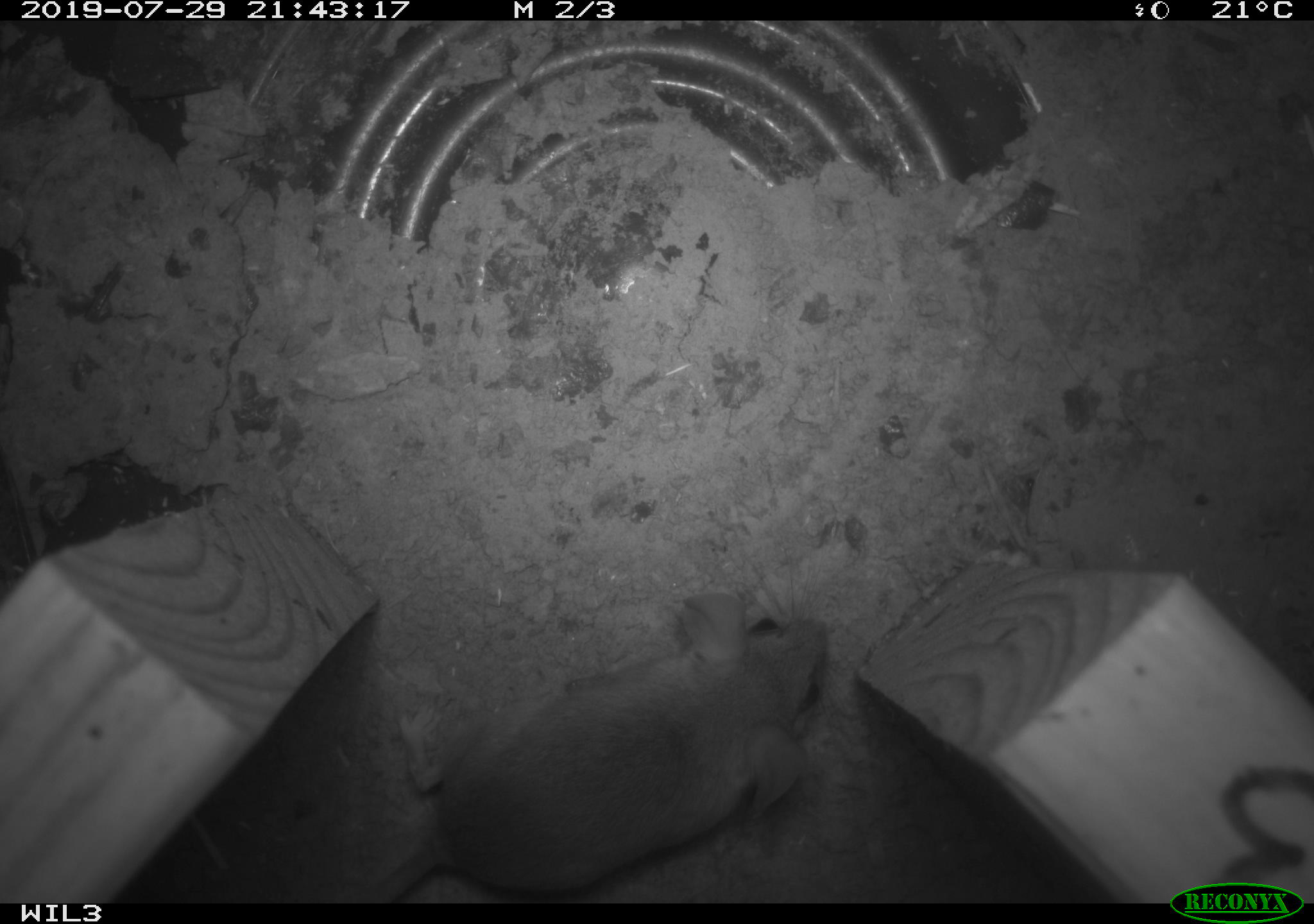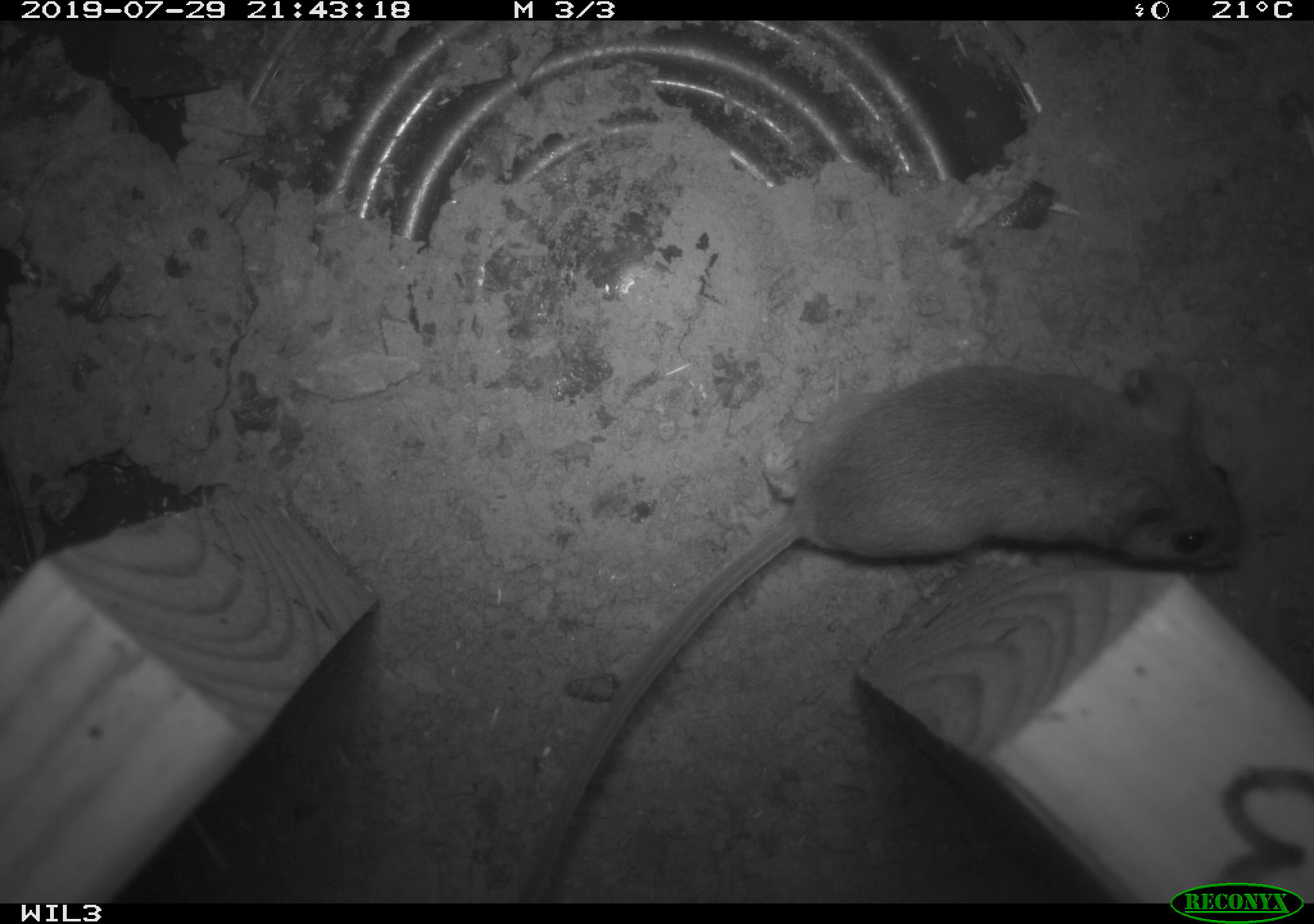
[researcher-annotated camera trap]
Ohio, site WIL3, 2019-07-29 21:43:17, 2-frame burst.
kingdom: Animalia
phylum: Chordata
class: Mammalia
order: Rodentia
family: Cricetidae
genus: Peromyscus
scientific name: Peromyscus leucopus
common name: white-footed mouse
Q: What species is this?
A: White-footed mouse (Peromyscus leucopus).